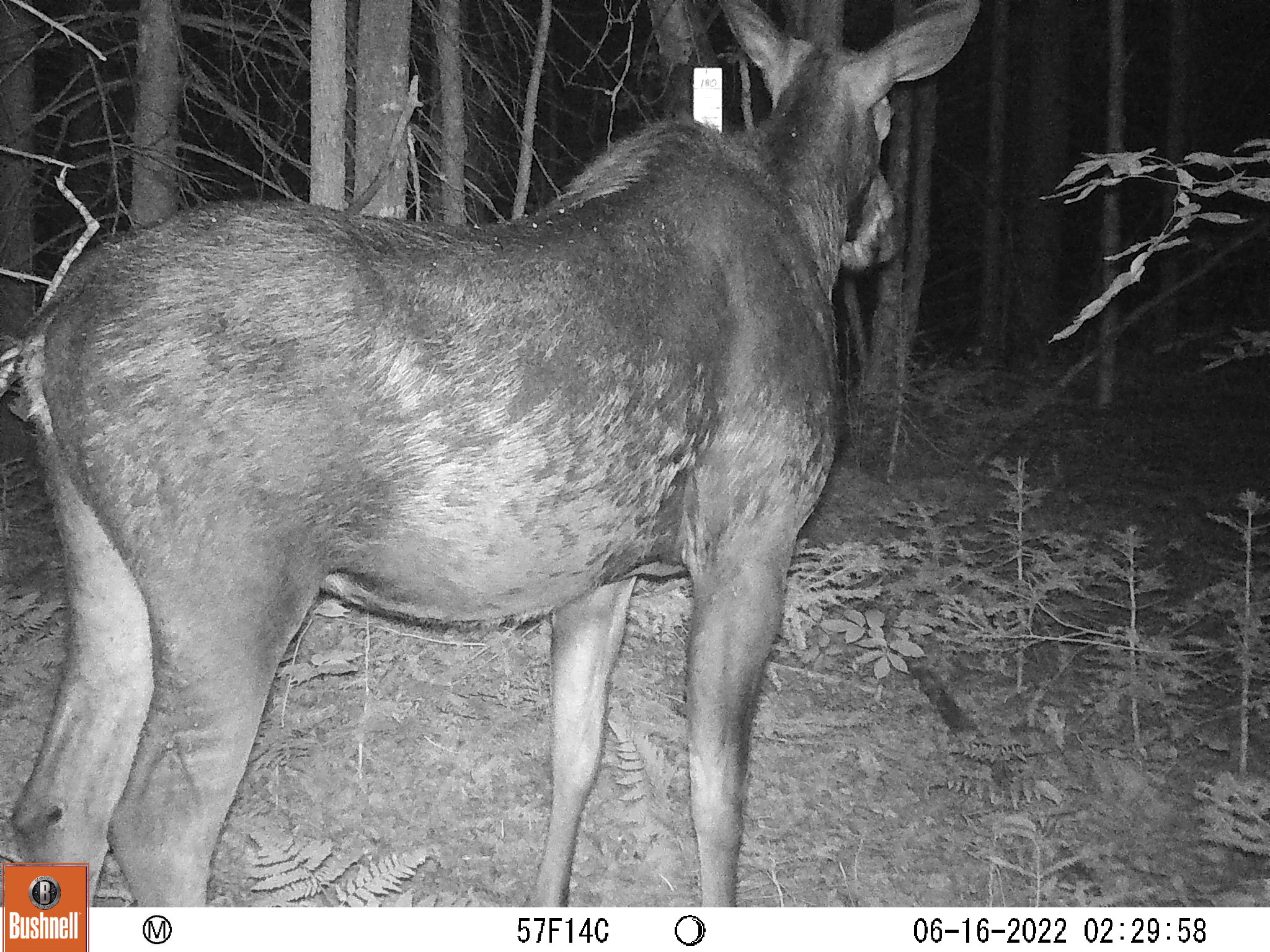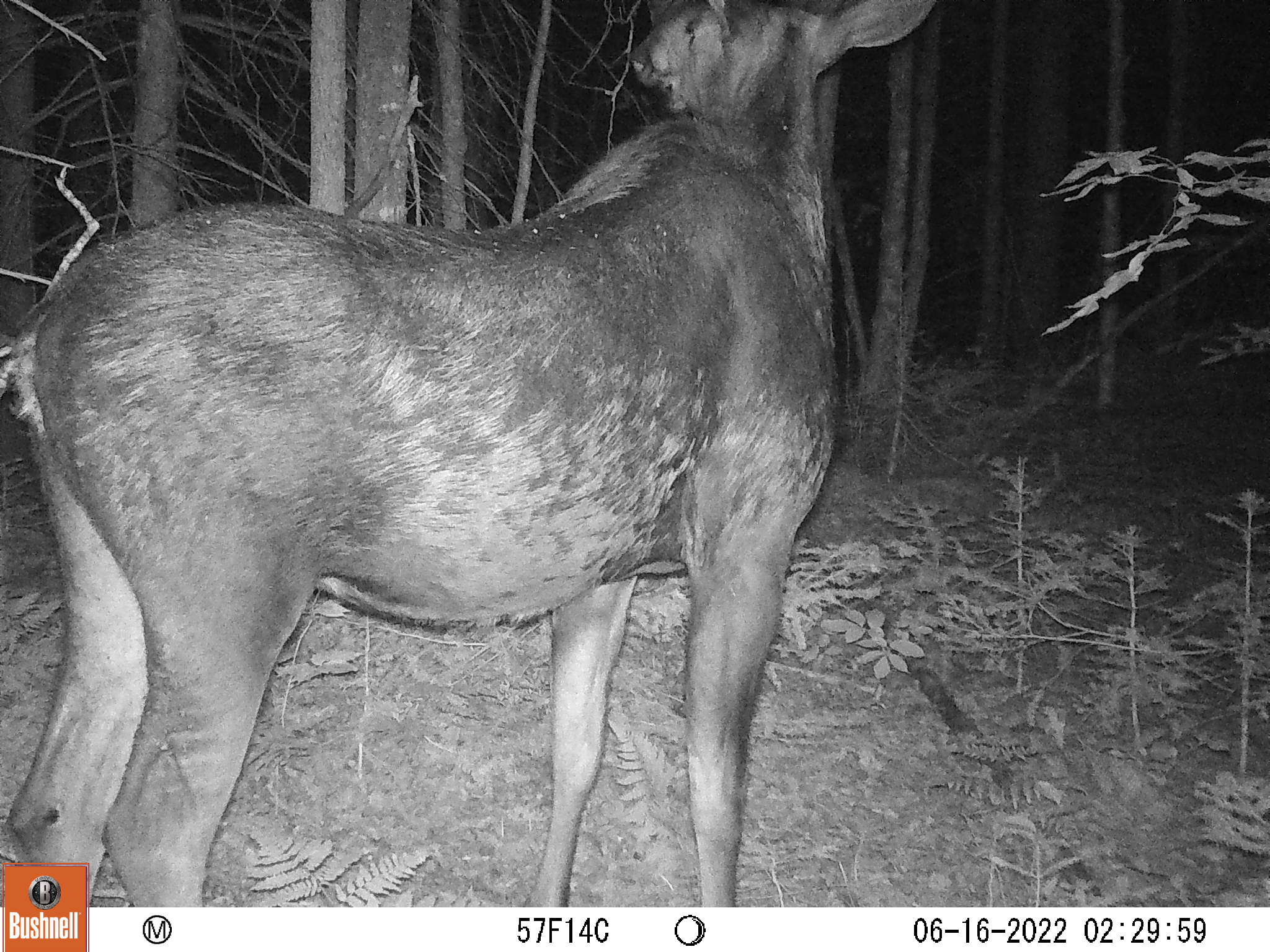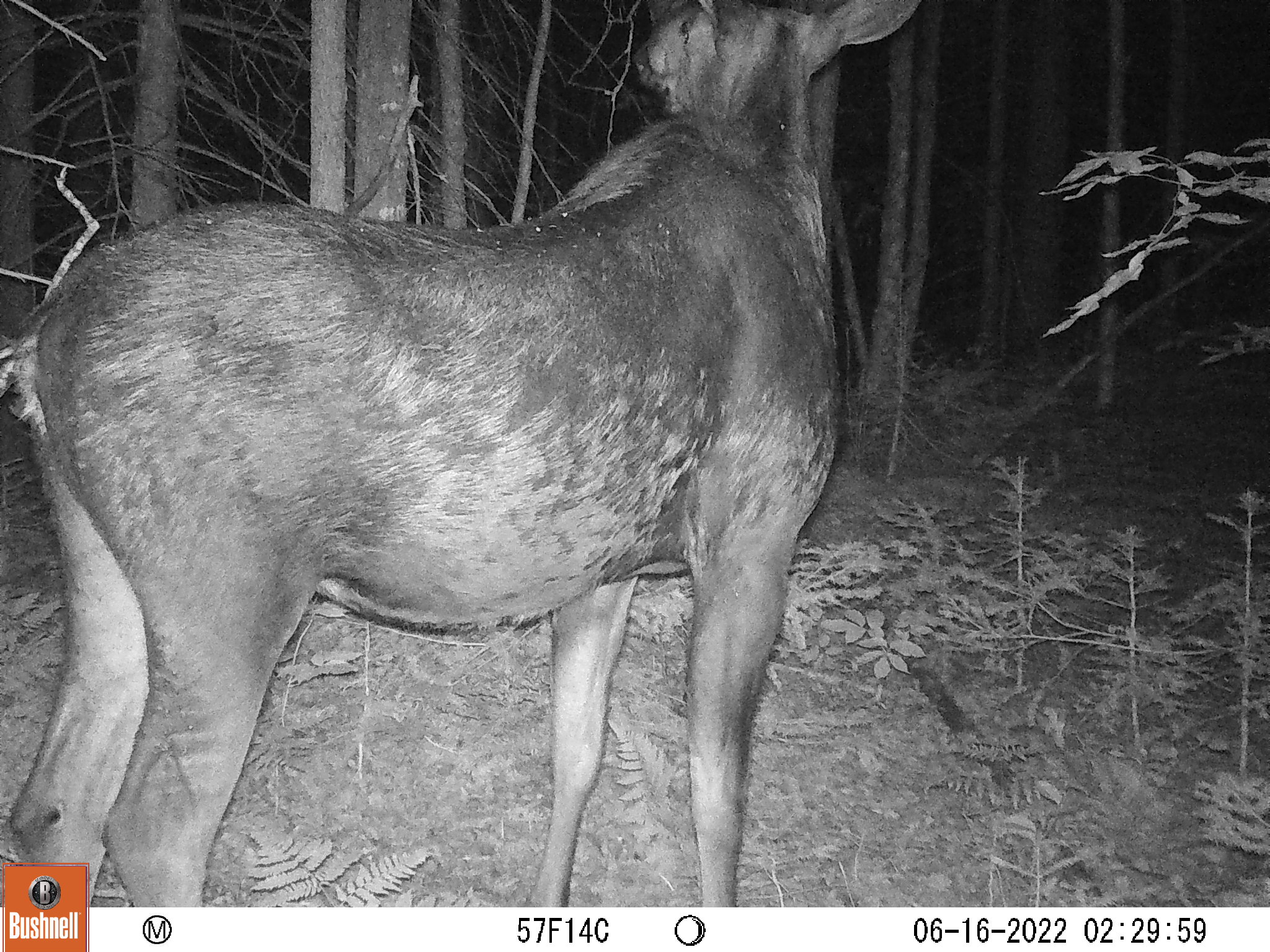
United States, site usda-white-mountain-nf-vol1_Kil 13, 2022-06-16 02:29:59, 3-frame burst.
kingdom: Animalia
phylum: Chordata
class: Mammalia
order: Artiodactyla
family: Cervidae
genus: Alces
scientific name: Alces alces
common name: moose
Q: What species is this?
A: Moose (Alces alces).